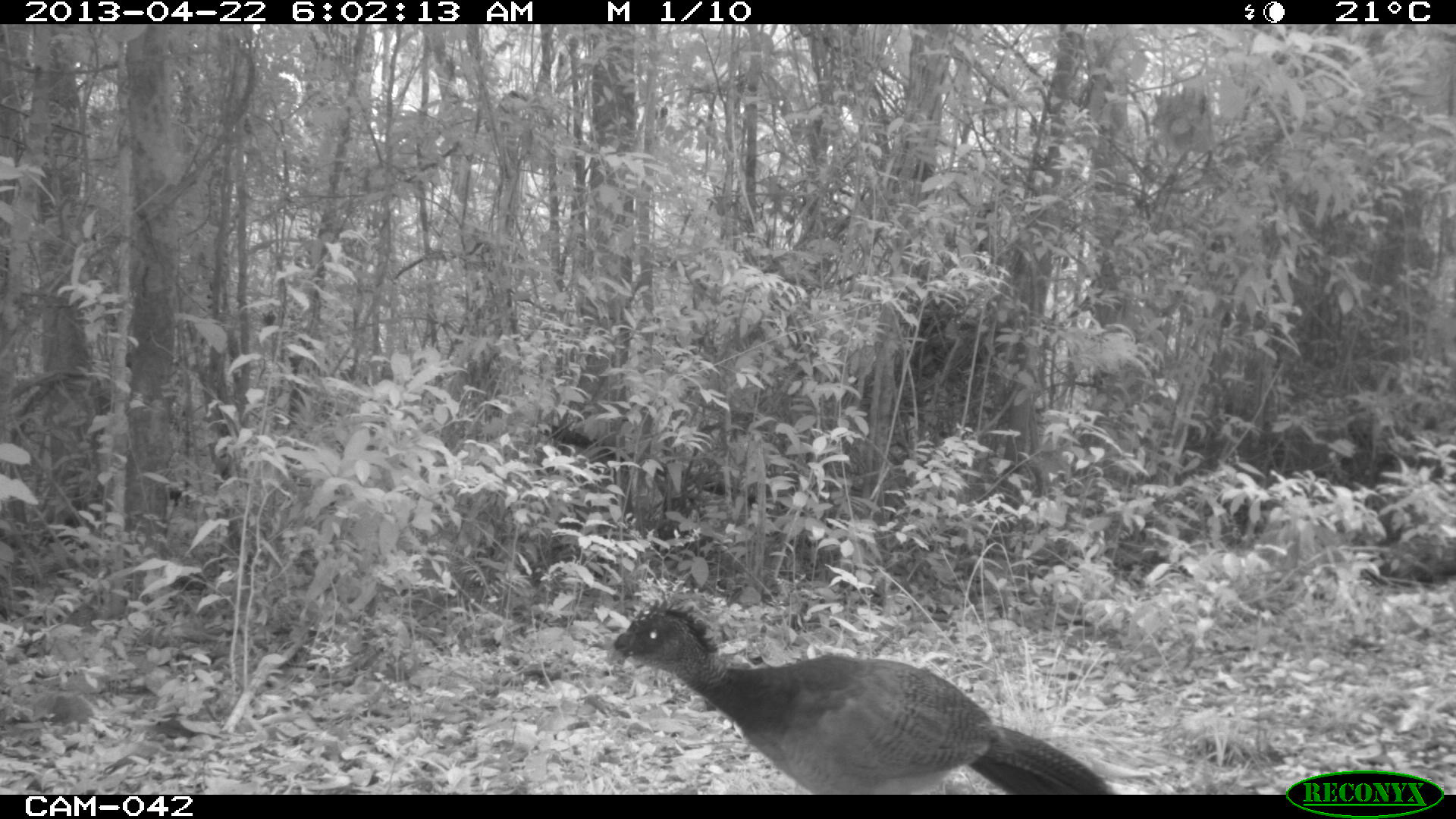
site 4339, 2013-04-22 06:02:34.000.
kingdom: Animalia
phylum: Chordata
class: Aves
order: Galliformes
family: Cracidae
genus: Crax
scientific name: Crax rubra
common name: great curassow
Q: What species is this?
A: Crax rubra (great curassow).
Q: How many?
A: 2.